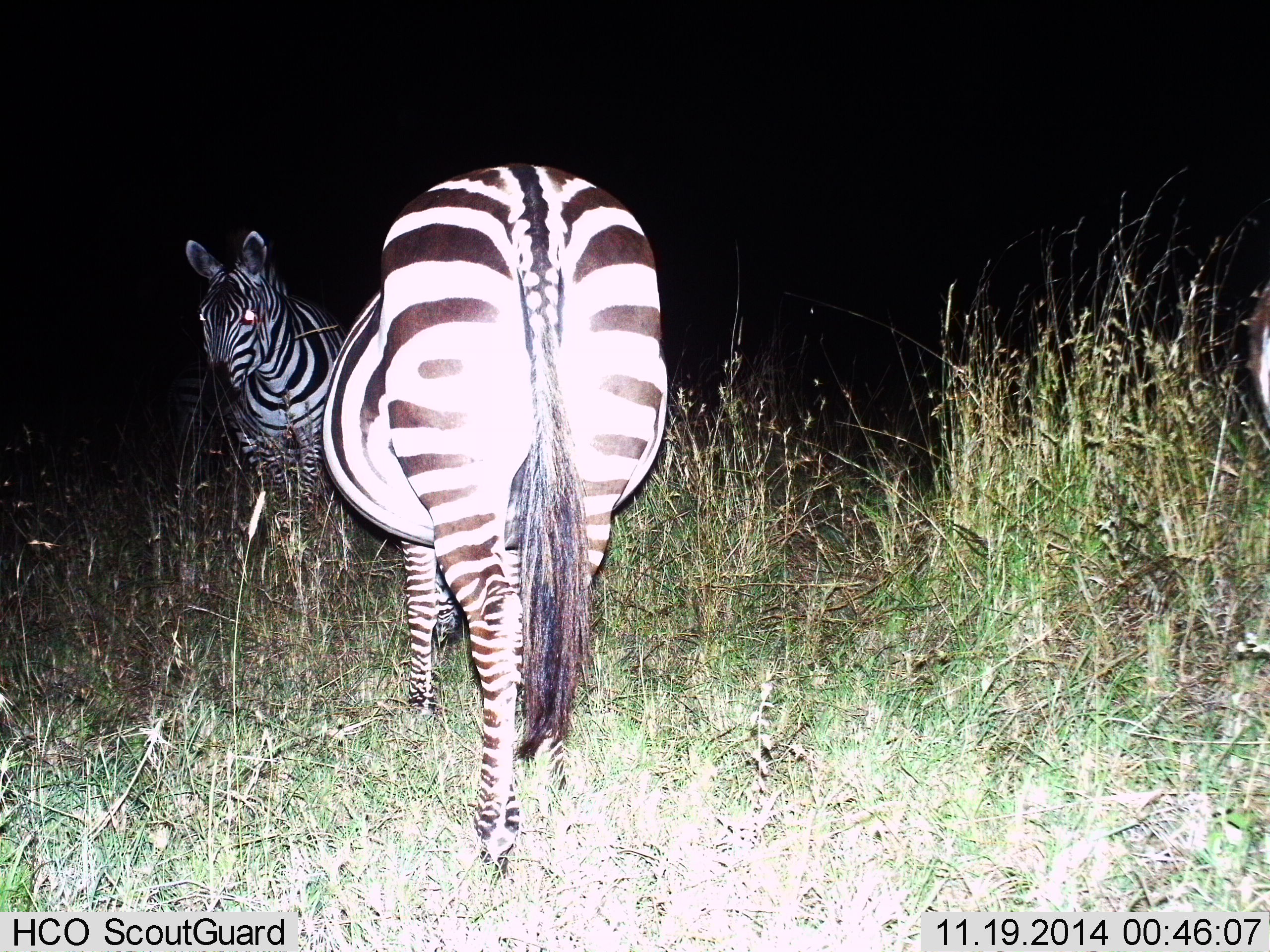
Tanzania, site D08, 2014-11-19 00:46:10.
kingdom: Animalia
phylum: Chordata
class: Mammalia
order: Perissodactyla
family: Equidae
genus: Equus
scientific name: Equus quagga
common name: plains zebra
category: zebra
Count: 2.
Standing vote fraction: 90%.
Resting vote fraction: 0%.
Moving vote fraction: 10%.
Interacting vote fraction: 0%.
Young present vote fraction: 0%.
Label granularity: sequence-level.